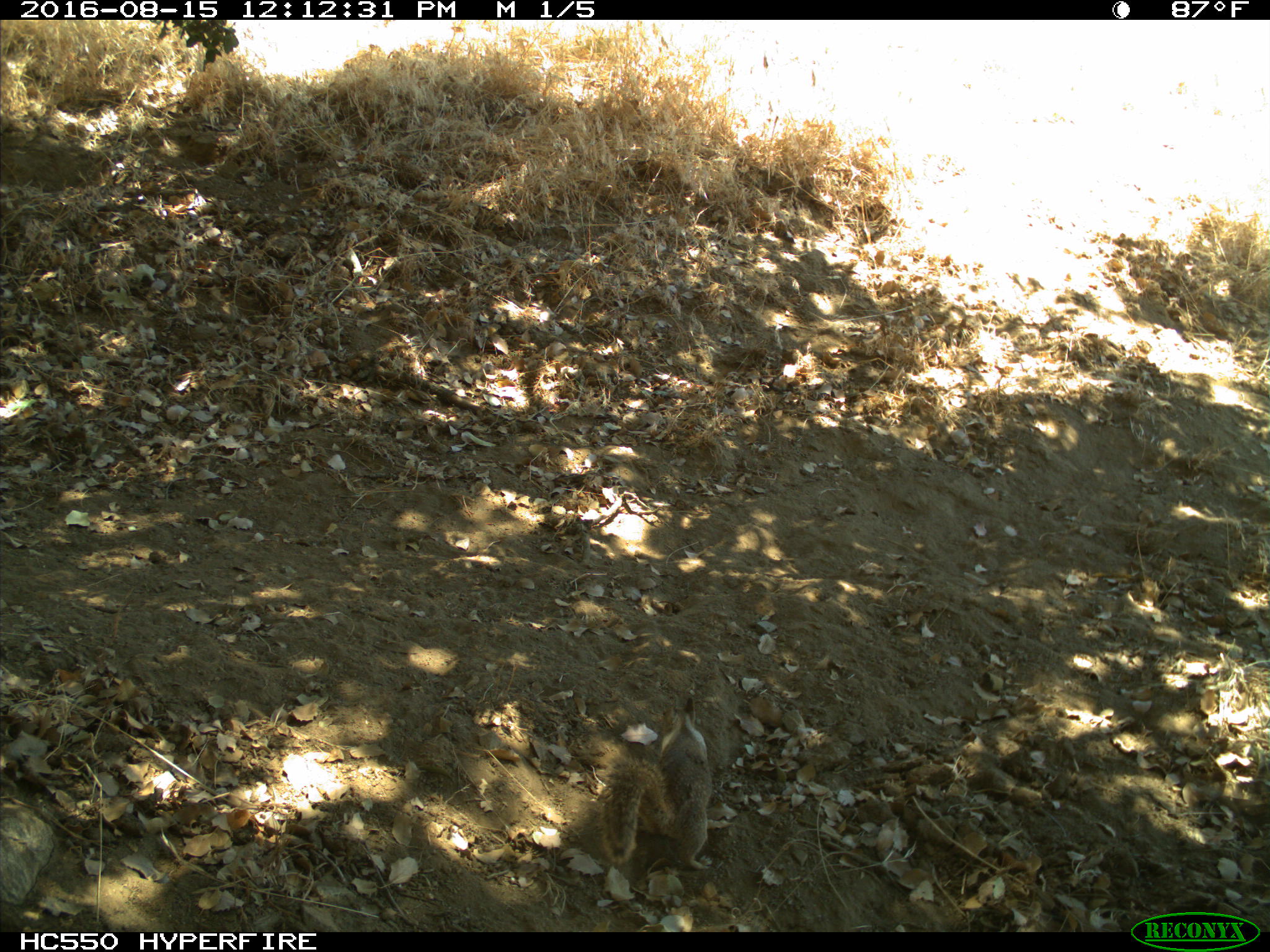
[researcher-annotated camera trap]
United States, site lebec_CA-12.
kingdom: Animalia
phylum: Chordata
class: Mammalia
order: Rodentia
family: Sciuridae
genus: Otospermophilus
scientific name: Otospermophilus beecheyi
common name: california ground squirrel